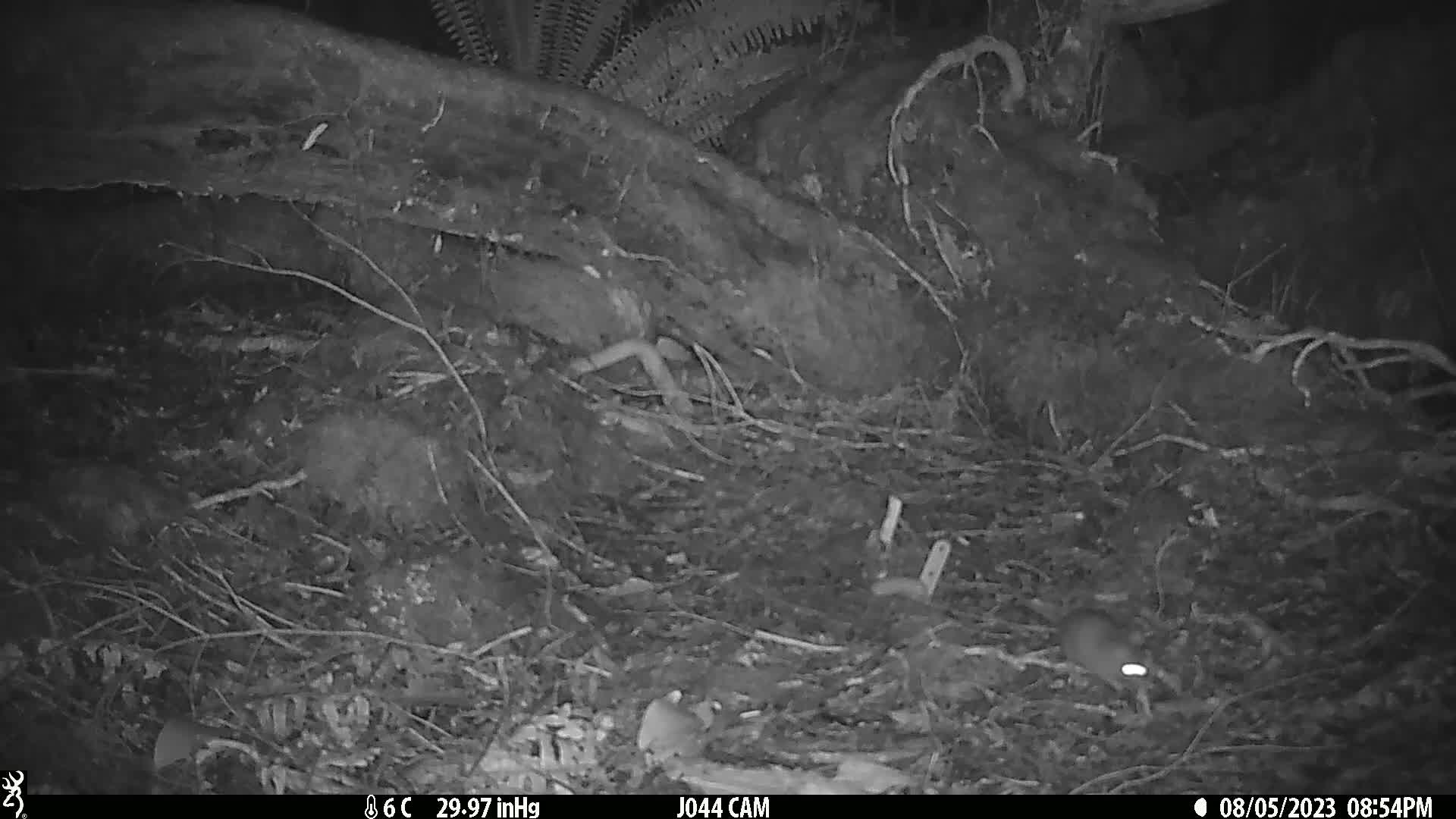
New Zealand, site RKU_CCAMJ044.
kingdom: Animalia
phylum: Chordata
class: Mammalia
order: Rodentia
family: Muridae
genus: Rattus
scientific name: Rattus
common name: rat